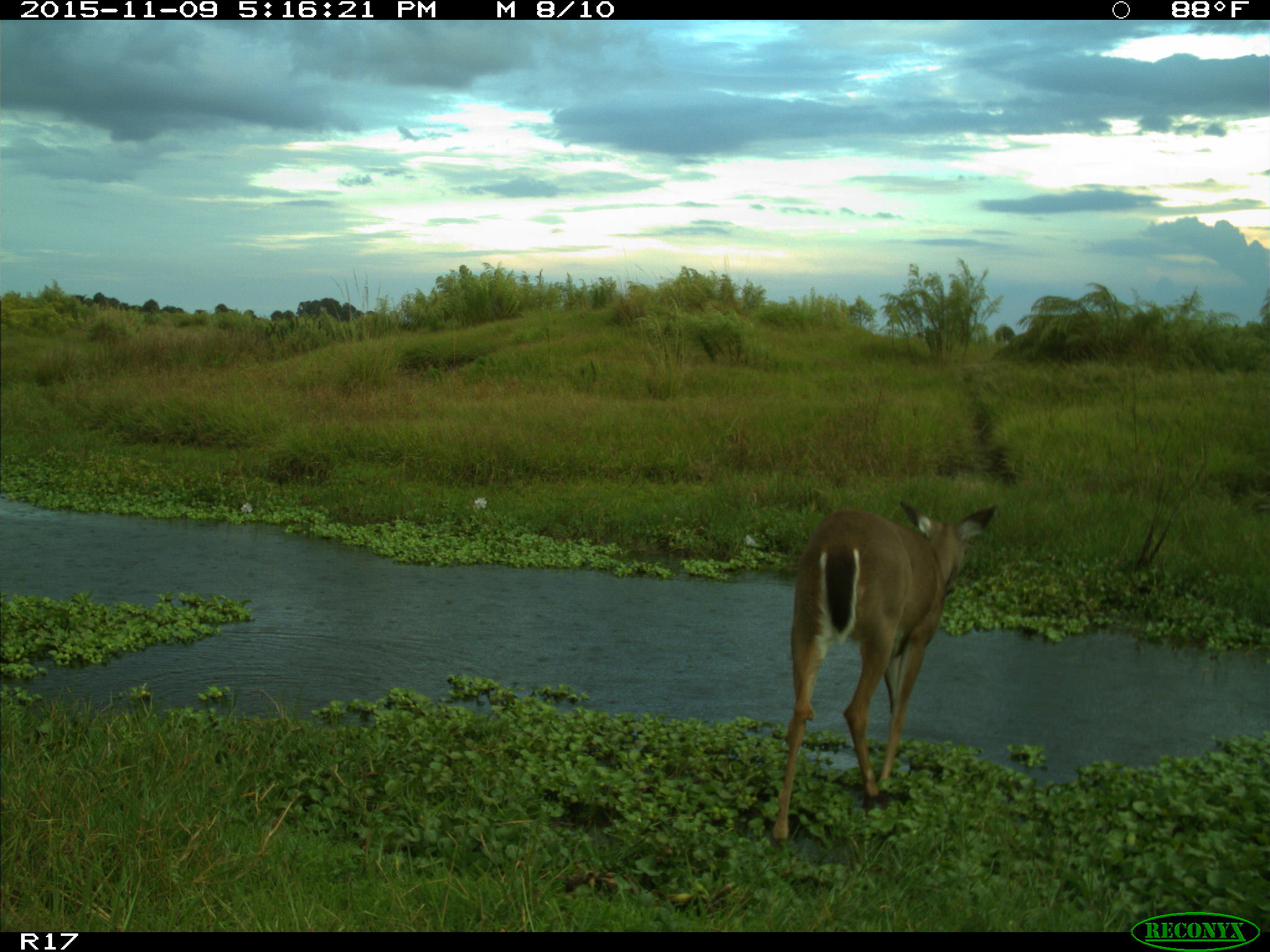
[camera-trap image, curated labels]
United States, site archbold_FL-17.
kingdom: Animalia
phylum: Chordata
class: Mammalia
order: Artiodactyla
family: Cervidae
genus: Odocoileus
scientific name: Odocoileus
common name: deer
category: unidentified deer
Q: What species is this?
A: Unidentified deer (deer) (Odocoileus).